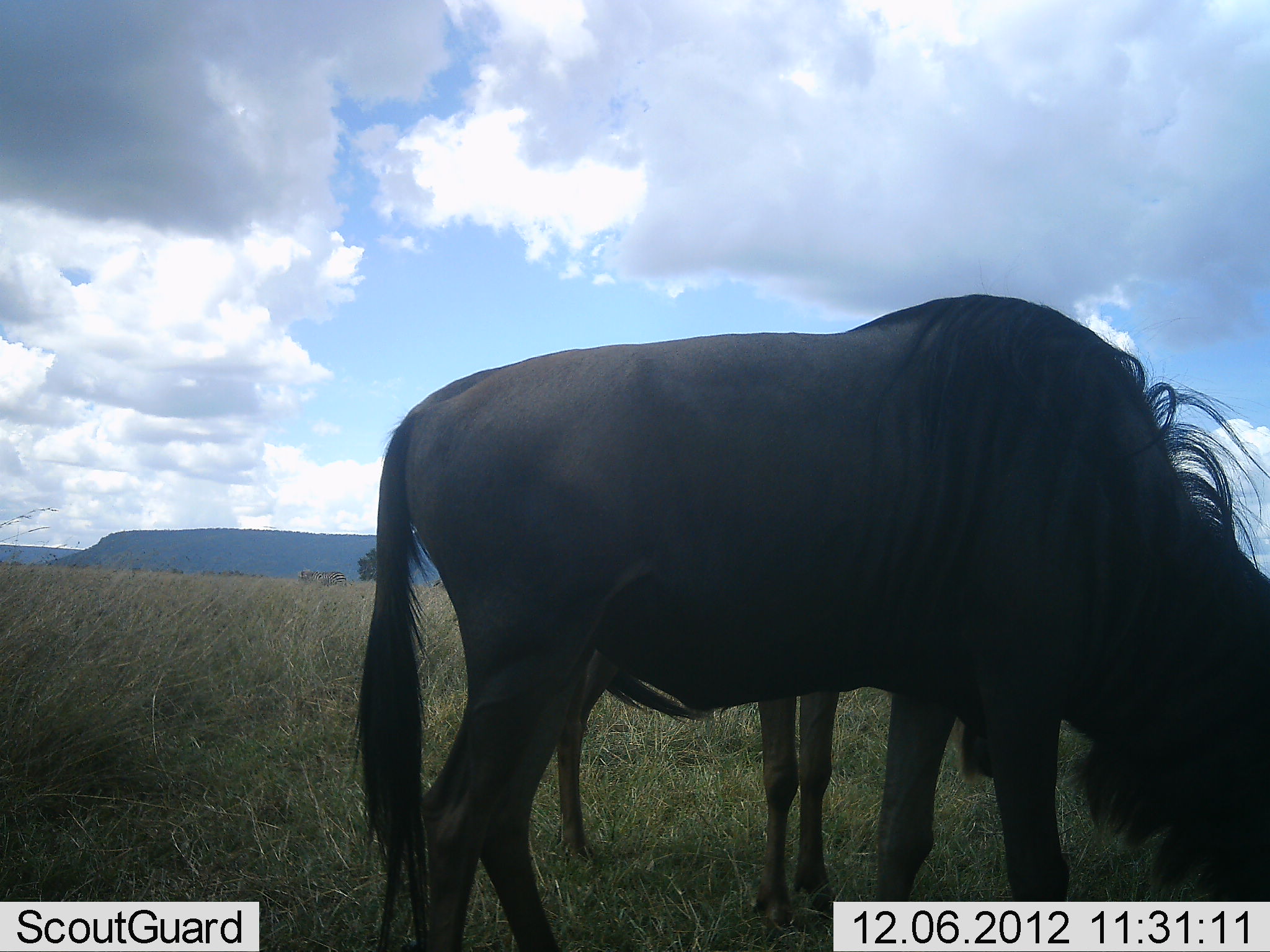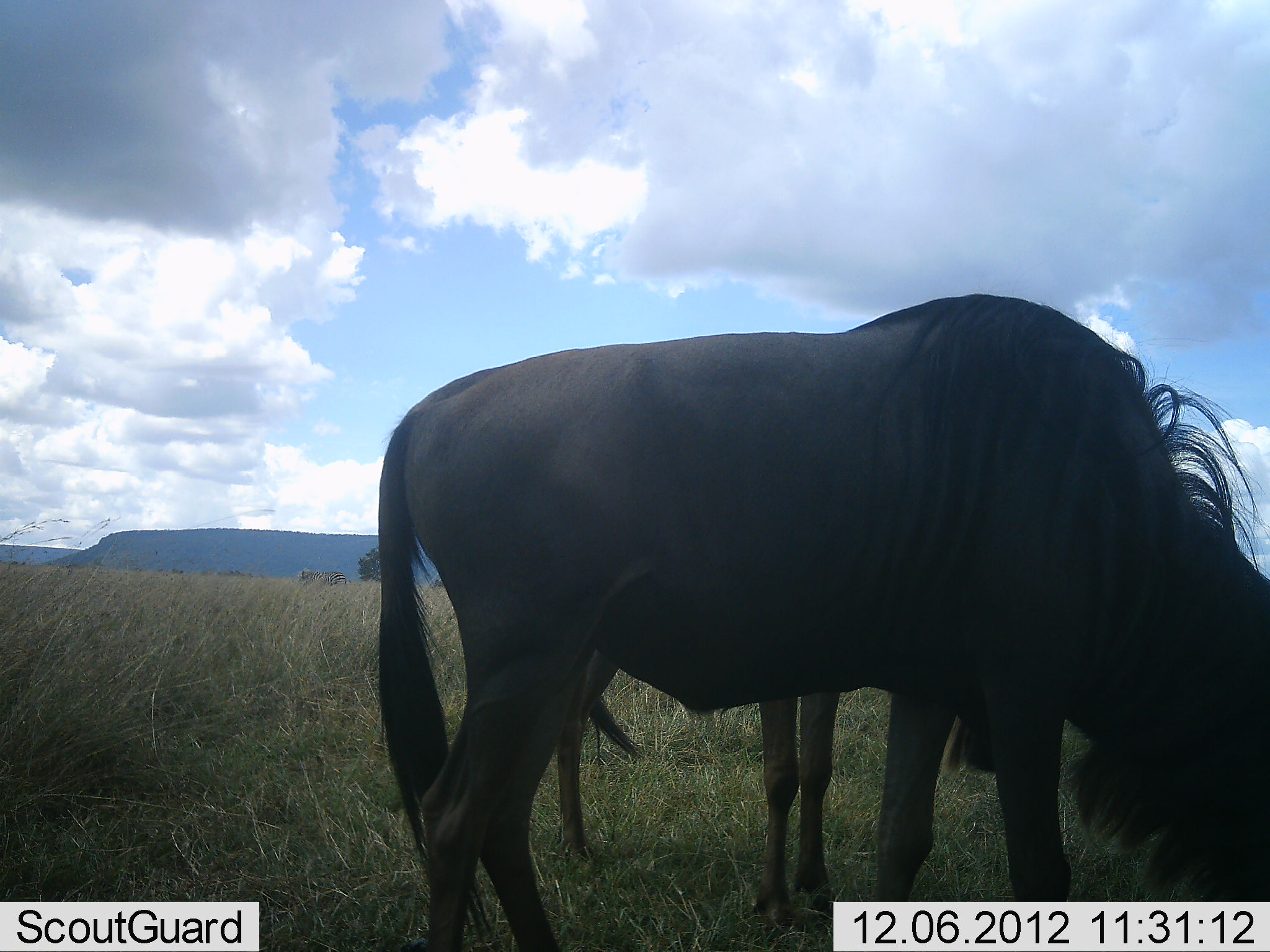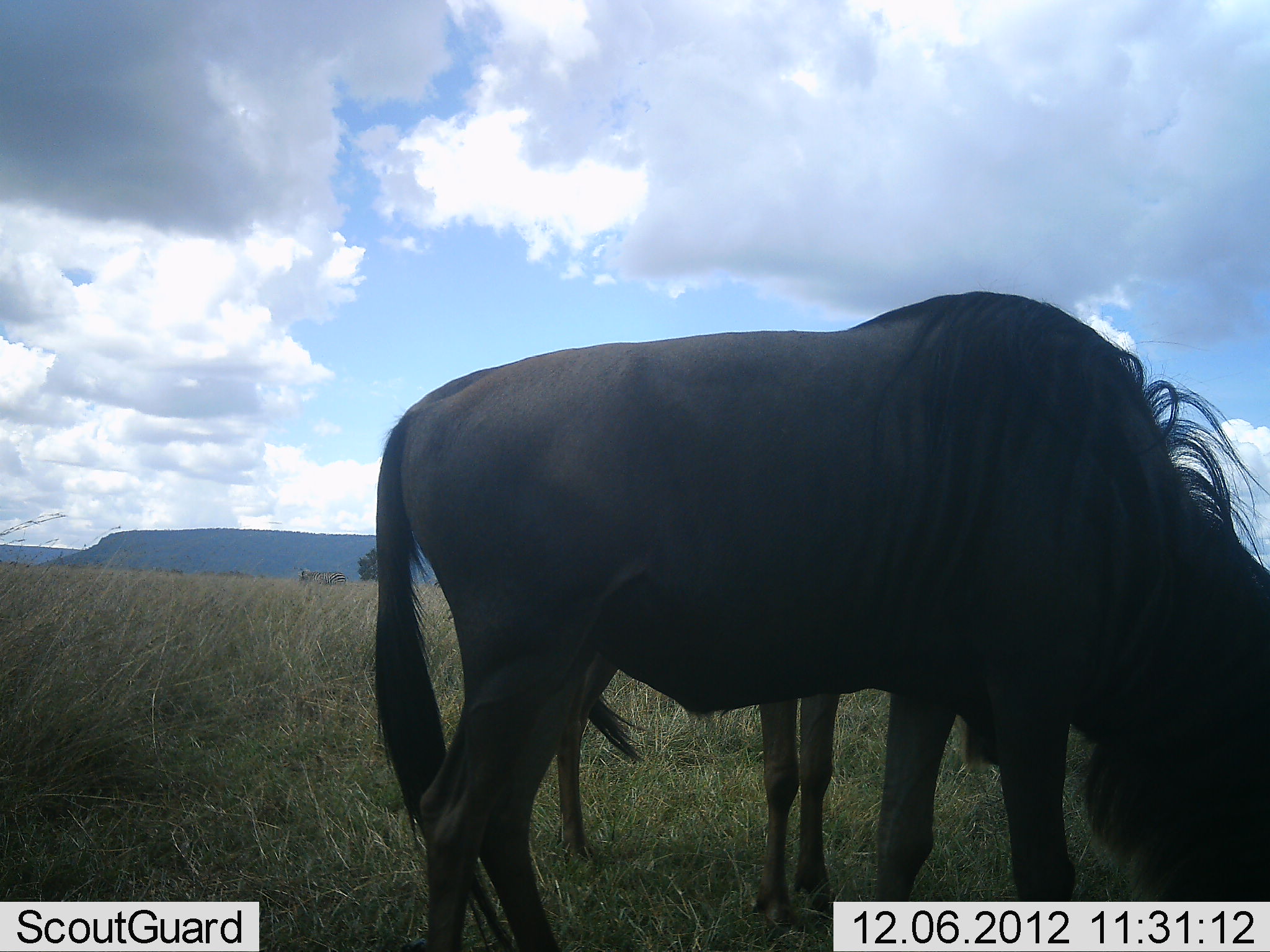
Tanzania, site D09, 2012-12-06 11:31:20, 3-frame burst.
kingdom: Animalia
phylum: Chordata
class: Mammalia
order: Artiodactyla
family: Bovidae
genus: Connochaetes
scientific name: Connochaetes taurinus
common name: blue wildebeest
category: wildebeest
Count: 2.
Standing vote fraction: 40%.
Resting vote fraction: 0%.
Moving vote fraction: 0%.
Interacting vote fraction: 0%.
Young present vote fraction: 10%.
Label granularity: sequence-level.